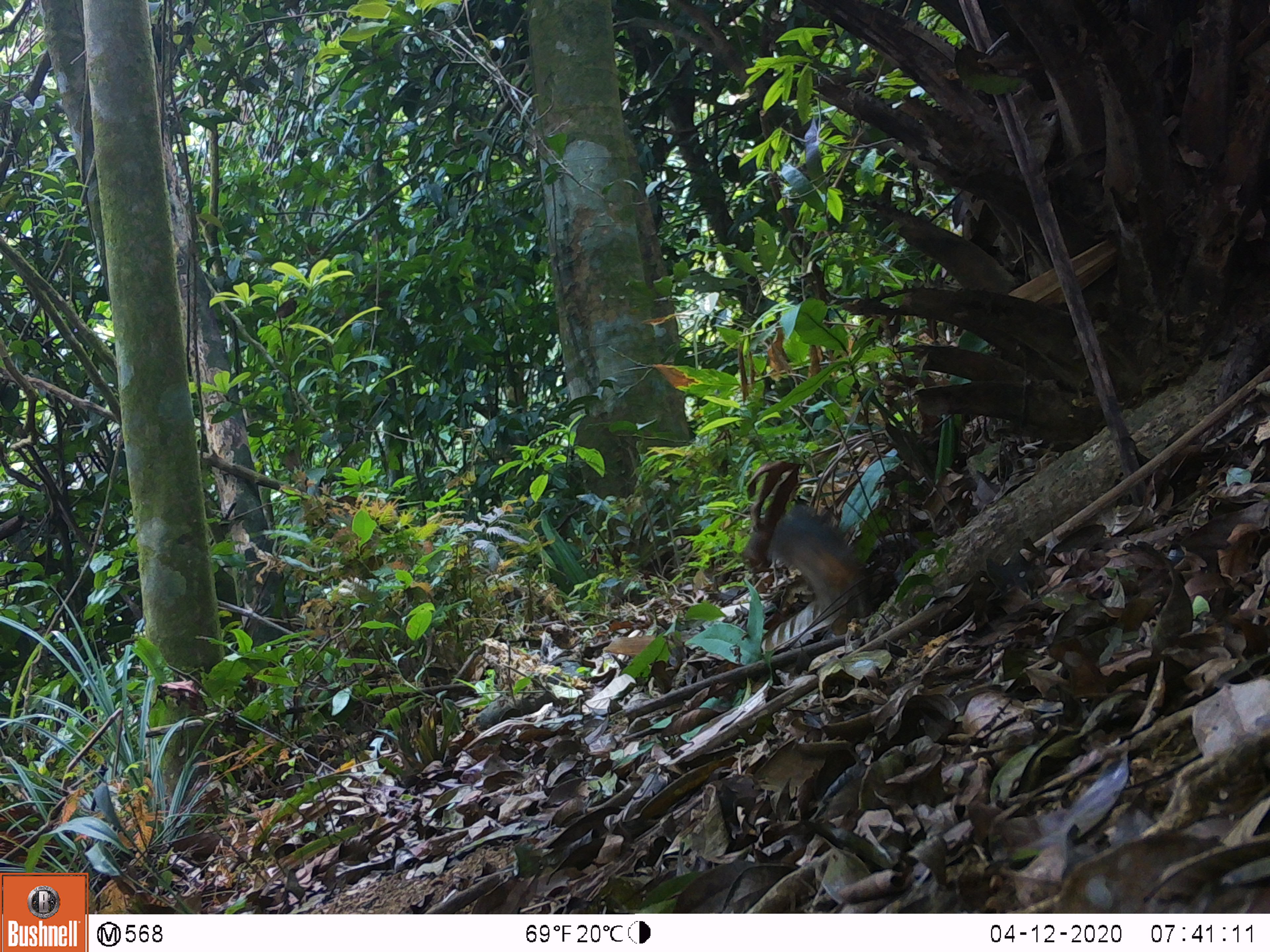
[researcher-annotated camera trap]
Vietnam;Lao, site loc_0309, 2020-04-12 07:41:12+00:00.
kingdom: Animalia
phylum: Chordata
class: Mammalia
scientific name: Mammalia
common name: mammal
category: unidentified small mammal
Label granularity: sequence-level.